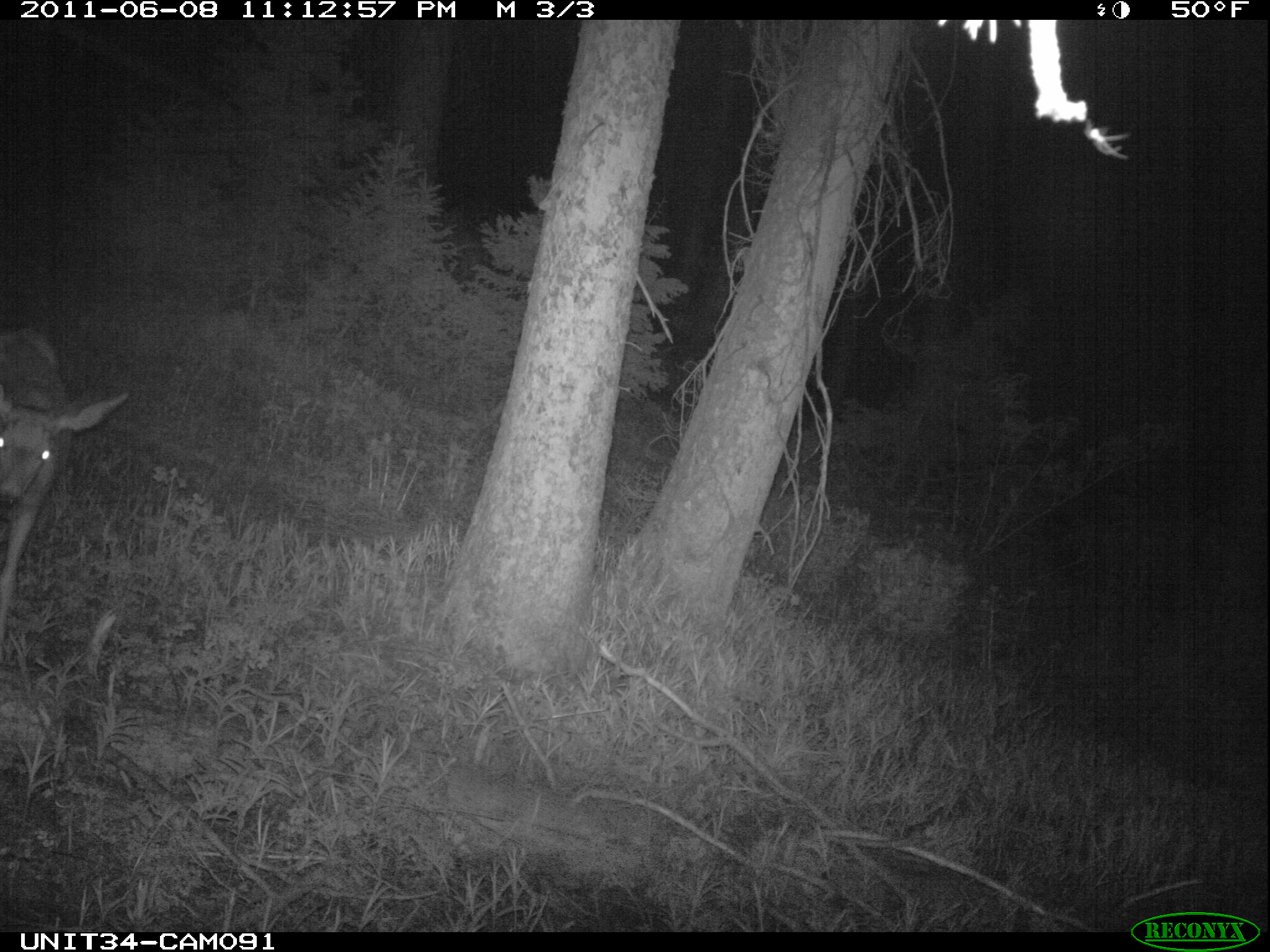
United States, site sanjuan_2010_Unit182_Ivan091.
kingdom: Animalia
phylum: Chordata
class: Mammalia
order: Artiodactyla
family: Cervidae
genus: Odocoileus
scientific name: Odocoileus hemionus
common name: mule deer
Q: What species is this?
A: Odocoileus hemionus (mule deer).